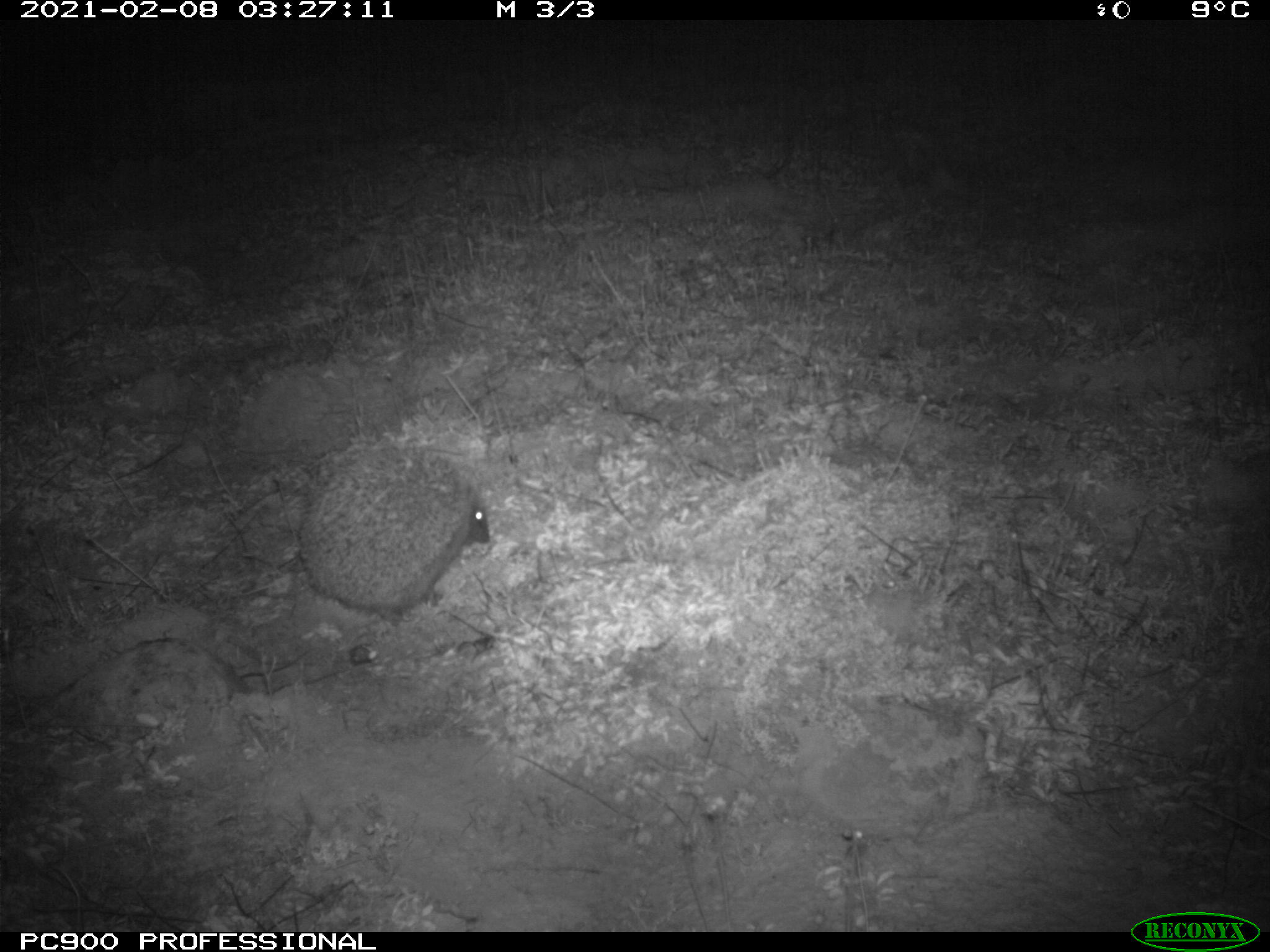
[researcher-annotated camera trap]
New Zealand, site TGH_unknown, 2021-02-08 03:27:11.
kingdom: Animalia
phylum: Chordata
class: Mammalia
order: Eulipotyphla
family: Erinaceidae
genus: Erinaceus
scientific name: Erinaceus europaeus europaeus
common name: european hedgehog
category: hedgehog